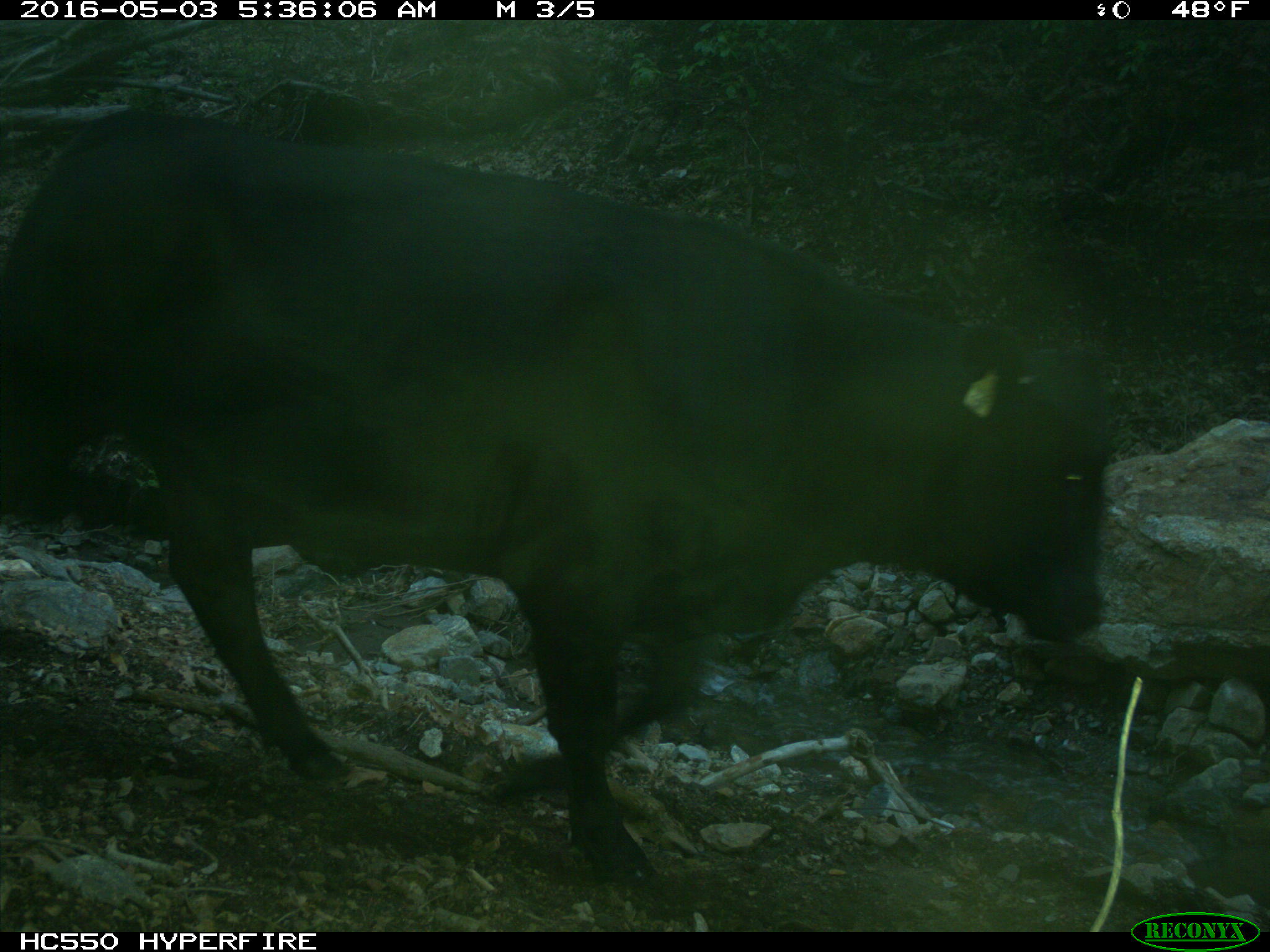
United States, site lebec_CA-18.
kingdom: Animalia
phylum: Chordata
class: Mammalia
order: Artiodactyla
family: Bovidae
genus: Bos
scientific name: Bos taurus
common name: domestic cow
Bos taurus (domestic cow).